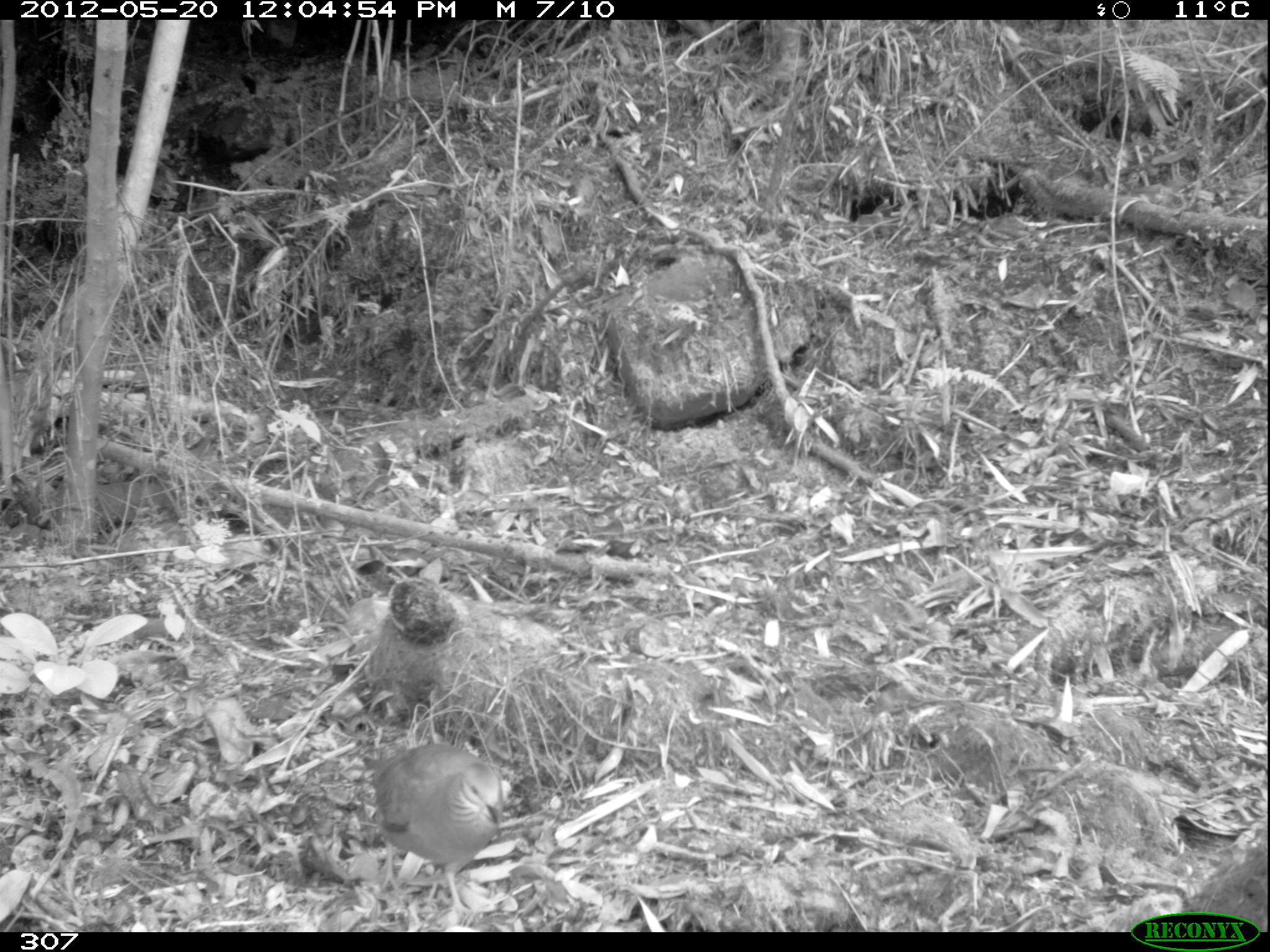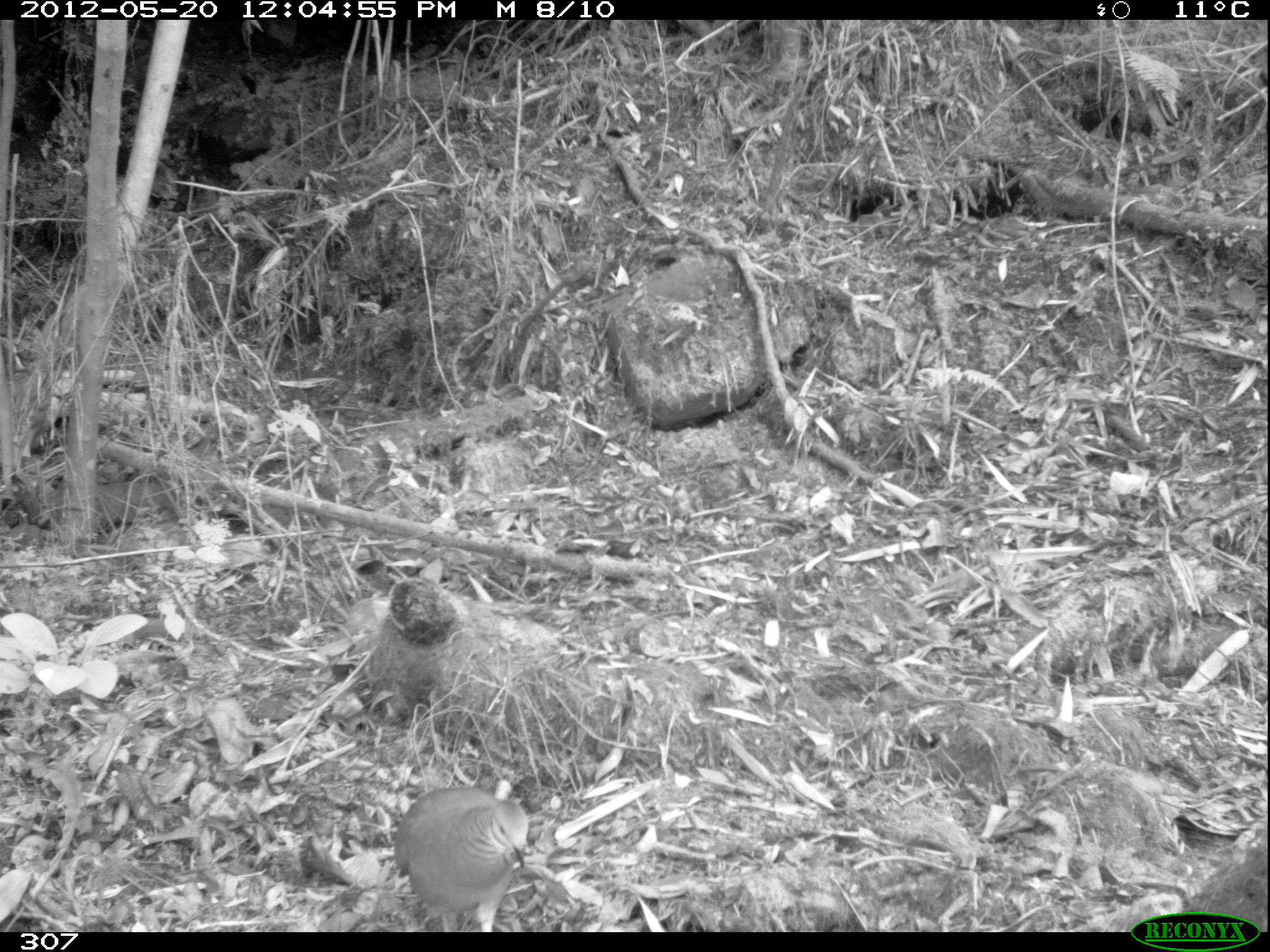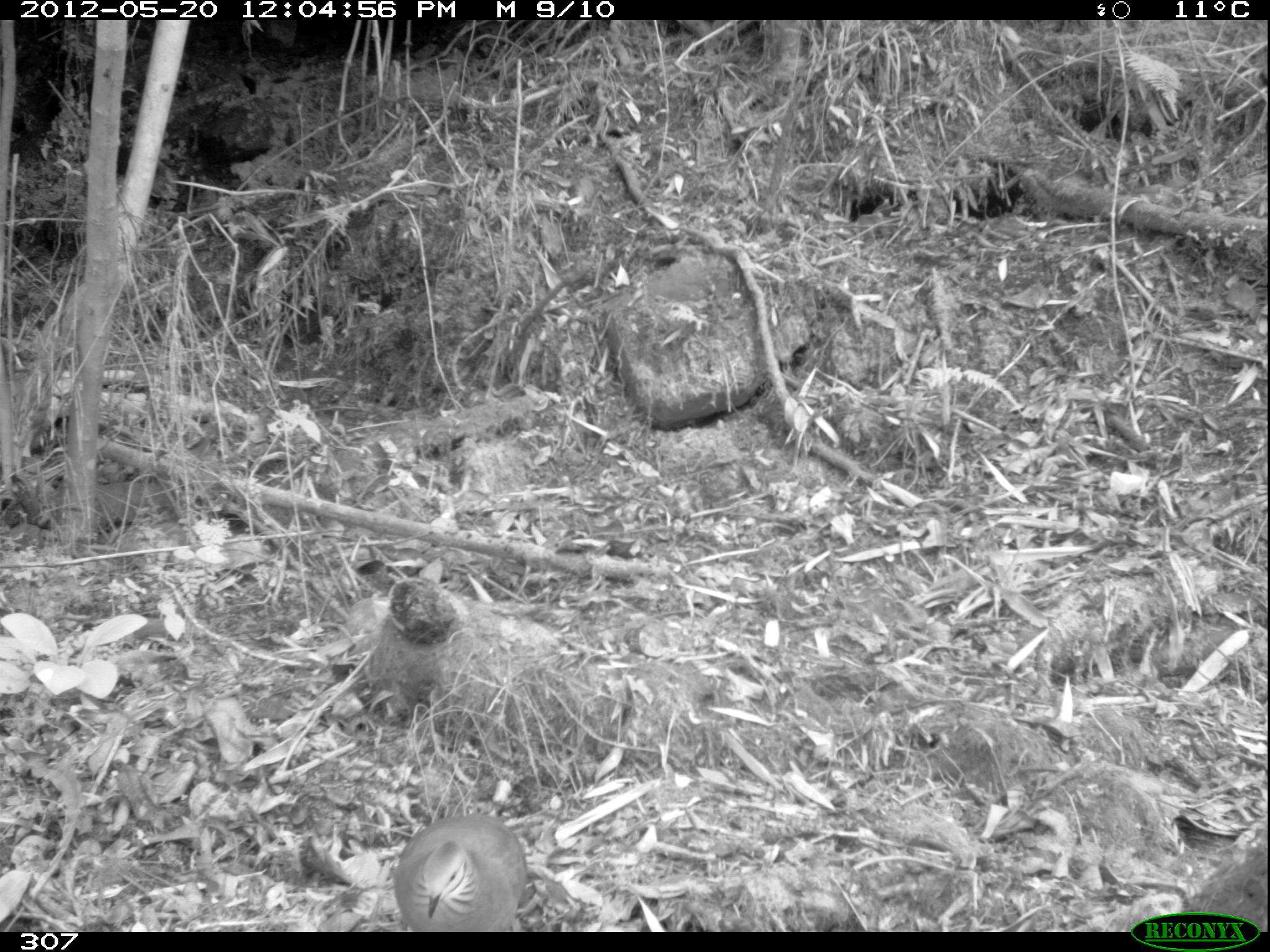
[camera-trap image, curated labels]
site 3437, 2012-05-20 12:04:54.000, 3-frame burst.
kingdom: Animalia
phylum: Chordata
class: Aves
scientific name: Aves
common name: bird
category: unknown bird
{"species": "unknown bird (bird) (Aves)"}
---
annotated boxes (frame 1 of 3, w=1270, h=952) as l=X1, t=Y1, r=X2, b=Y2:
unknown bird: l=371, t=743, r=505, b=917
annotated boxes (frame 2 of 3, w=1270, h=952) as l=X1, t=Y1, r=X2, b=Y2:
unknown bird: l=393, t=786, r=528, b=927